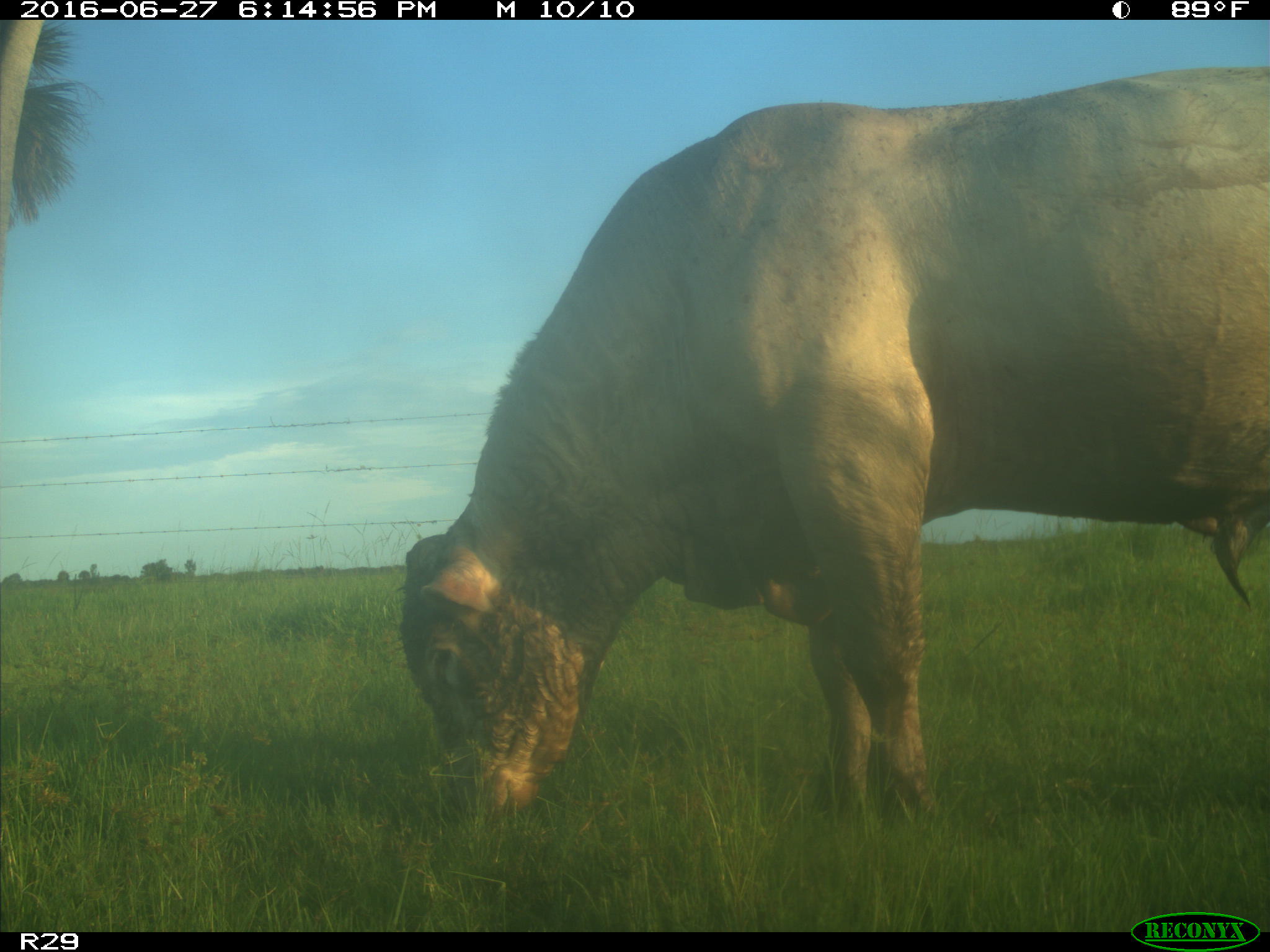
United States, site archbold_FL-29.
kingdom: Animalia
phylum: Chordata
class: Mammalia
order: Artiodactyla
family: Bovidae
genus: Bos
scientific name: Bos taurus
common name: domestic cow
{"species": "Bos taurus (domestic cow)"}